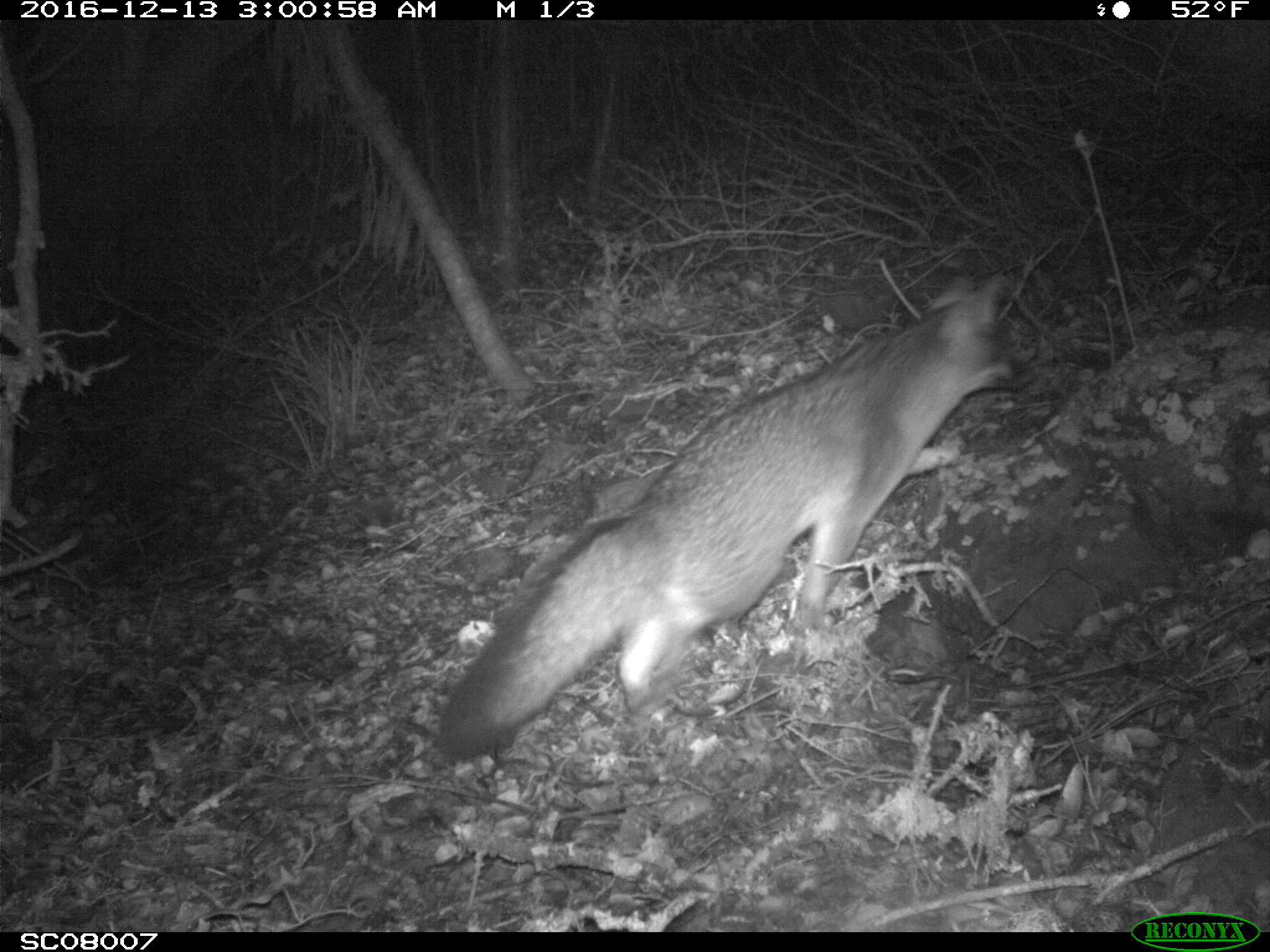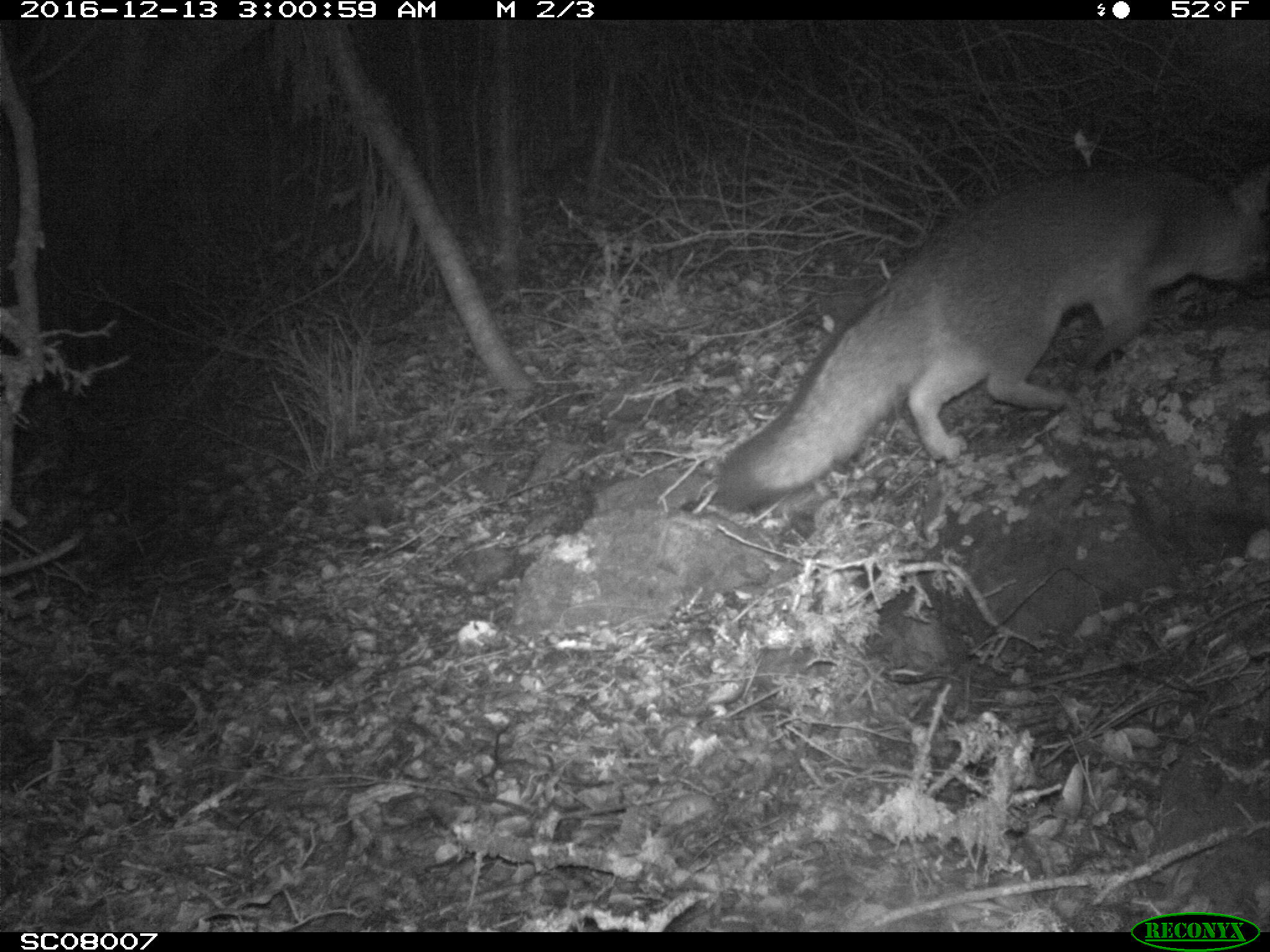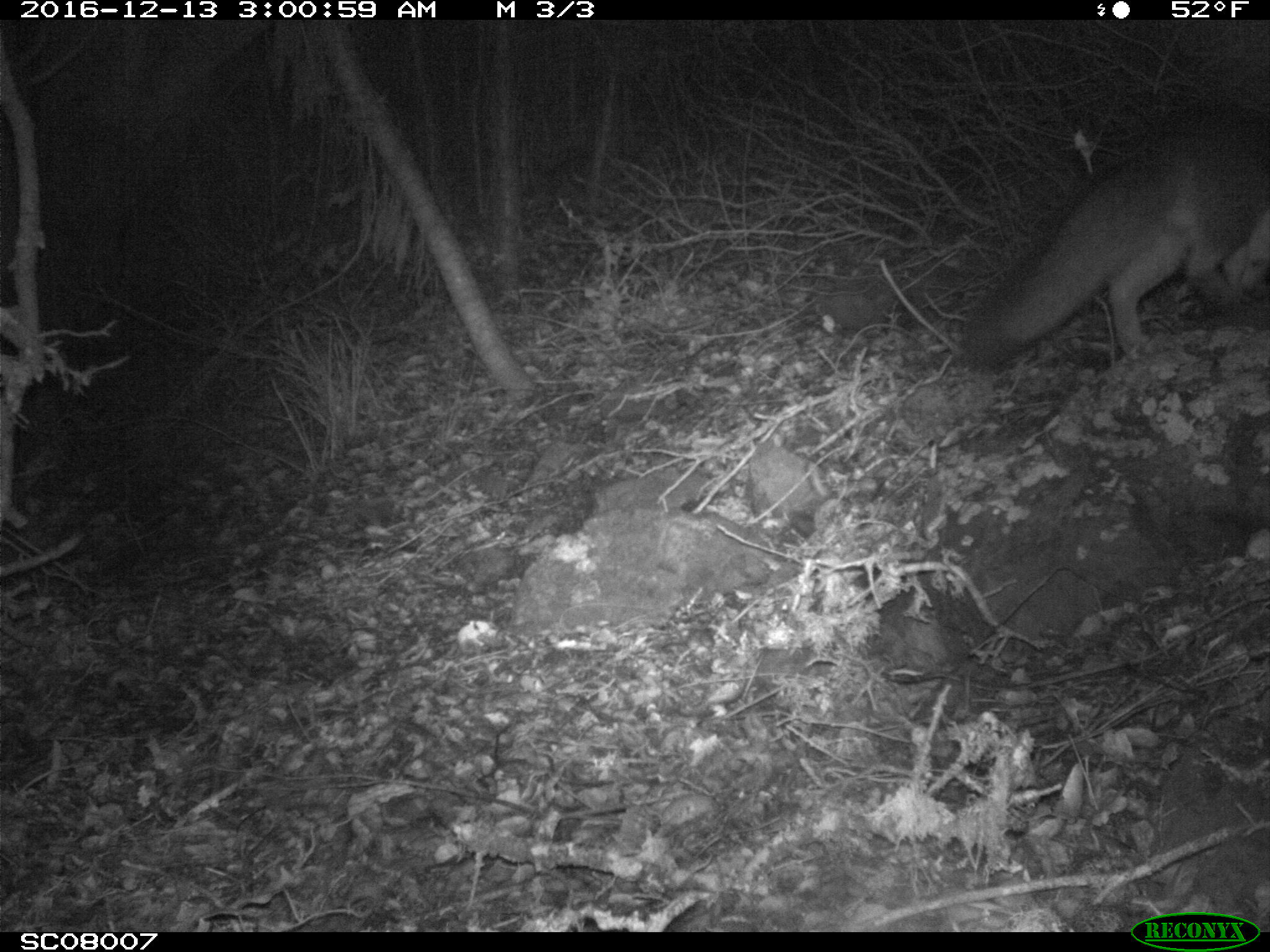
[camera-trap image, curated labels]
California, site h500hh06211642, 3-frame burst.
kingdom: Animalia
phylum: Chordata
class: Mammalia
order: Carnivora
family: Canidae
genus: Urocyon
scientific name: Urocyon littoralis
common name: island fox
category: fox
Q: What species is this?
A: Fox (island fox) (Urocyon littoralis).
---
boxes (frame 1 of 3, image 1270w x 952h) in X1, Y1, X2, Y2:
fox: 433, 270, 1036, 762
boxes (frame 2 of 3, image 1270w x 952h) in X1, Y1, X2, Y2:
fox: 714, 162, 1268, 511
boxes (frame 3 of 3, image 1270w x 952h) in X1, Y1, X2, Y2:
fox: 959, 118, 1269, 373